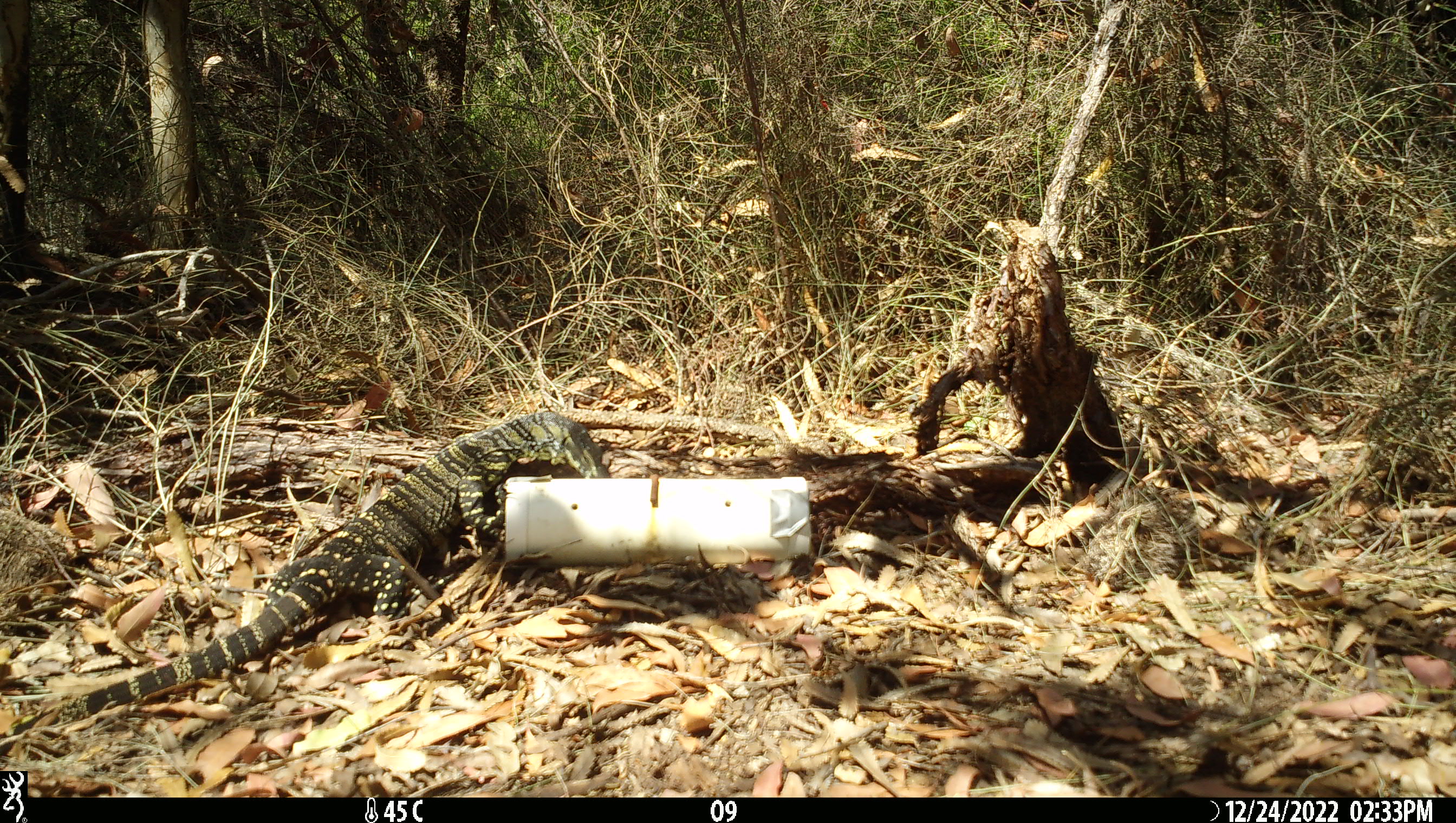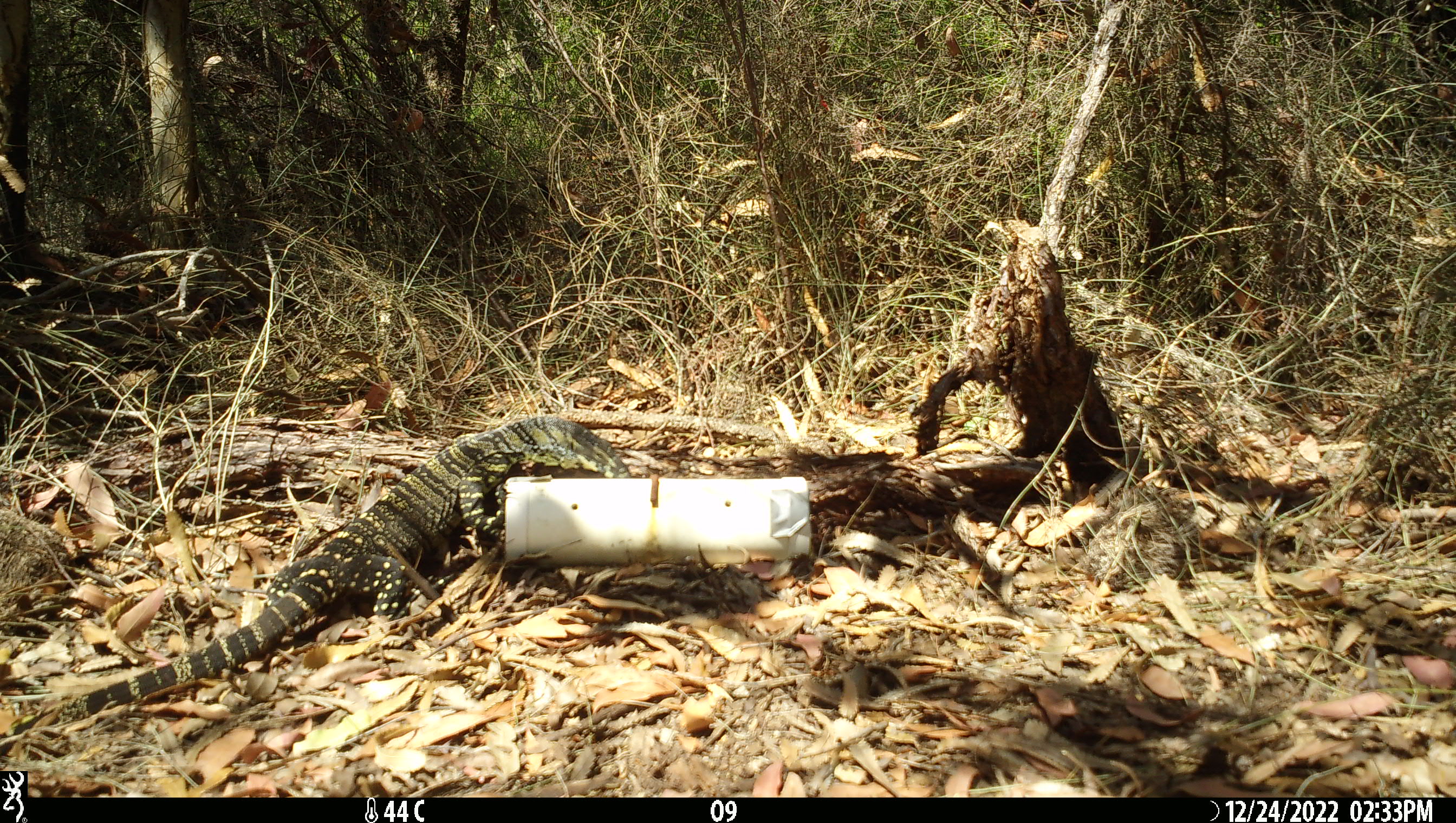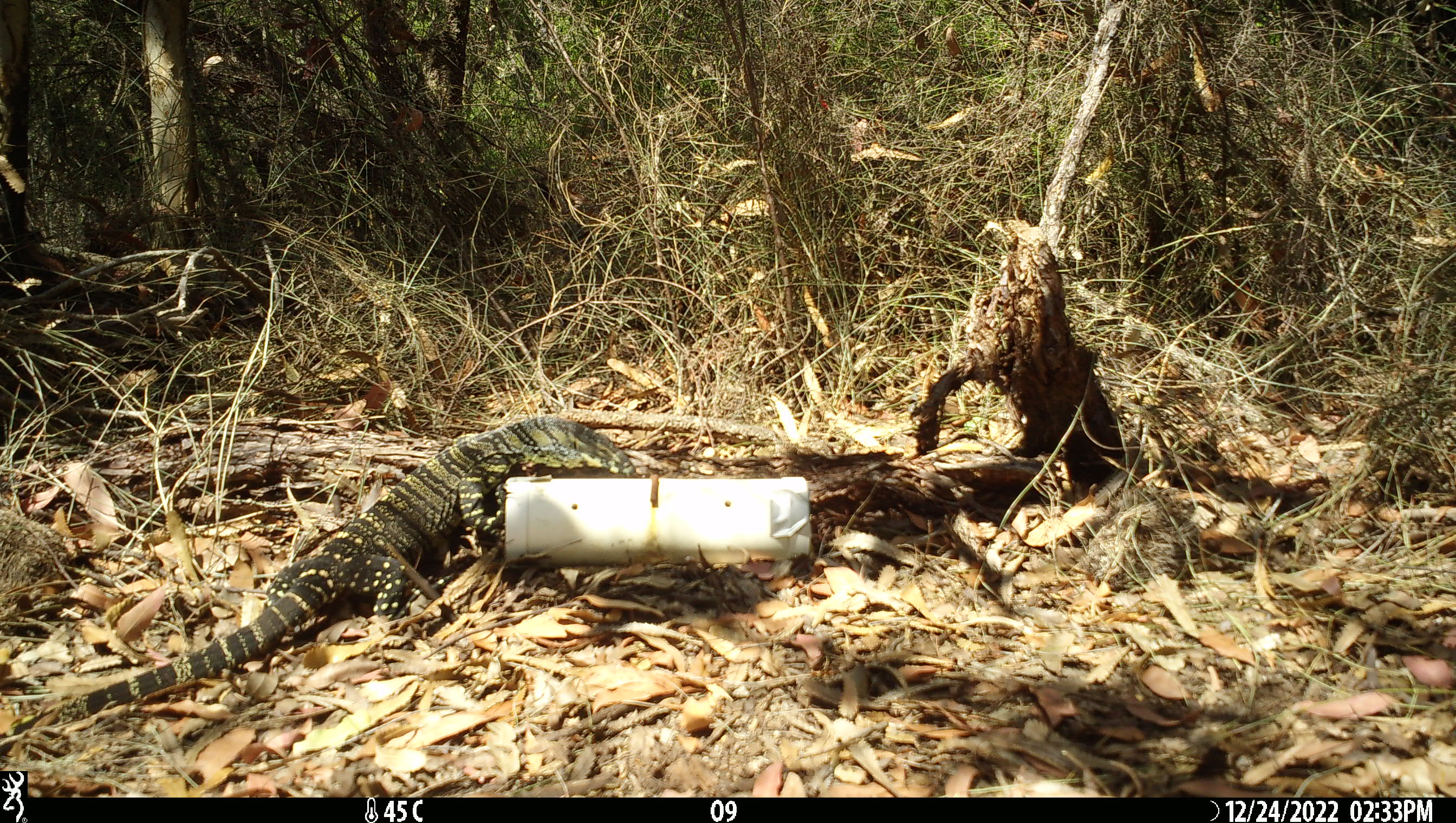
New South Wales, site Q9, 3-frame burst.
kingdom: Animalia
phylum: Chordata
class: Reptilia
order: Squamata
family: Varanidae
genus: Varanus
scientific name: Varanus varius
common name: lace monitor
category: goanna